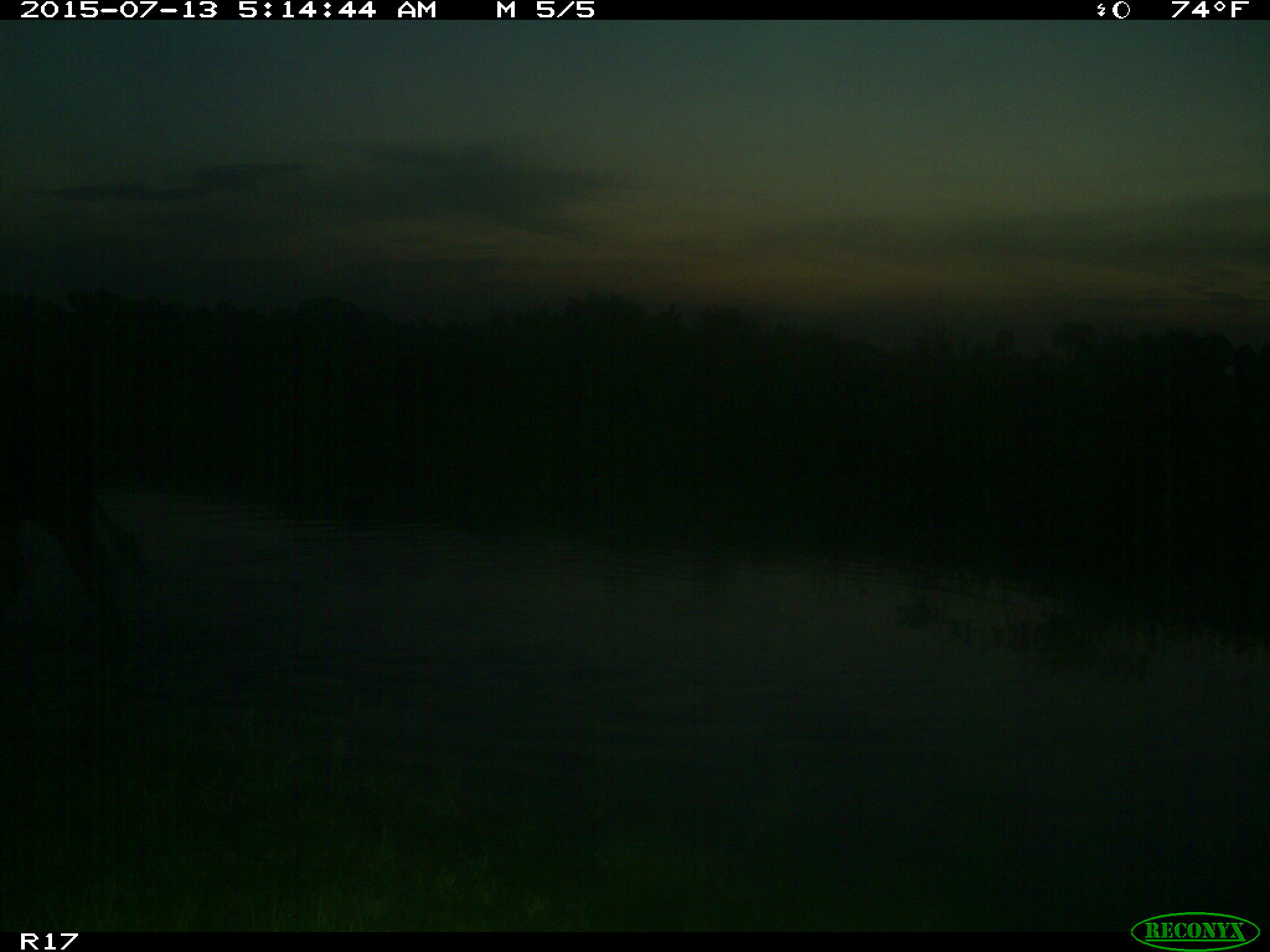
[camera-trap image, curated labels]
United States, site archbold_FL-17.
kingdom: Animalia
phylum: Chordata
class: Mammalia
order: Artiodactyla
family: Bovidae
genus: Bos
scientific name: Bos taurus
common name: domestic cow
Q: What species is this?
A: Bos taurus (domestic cow).